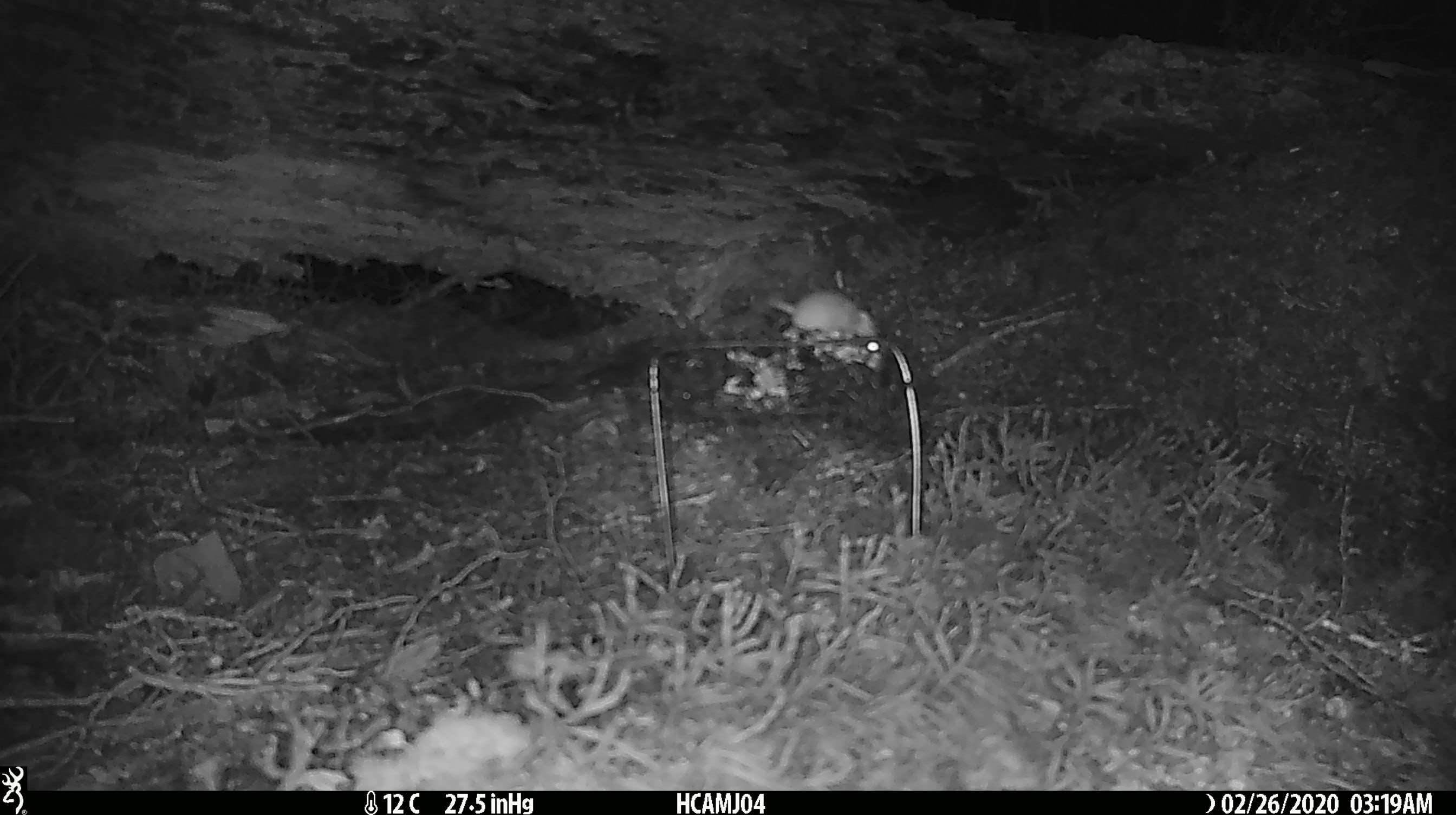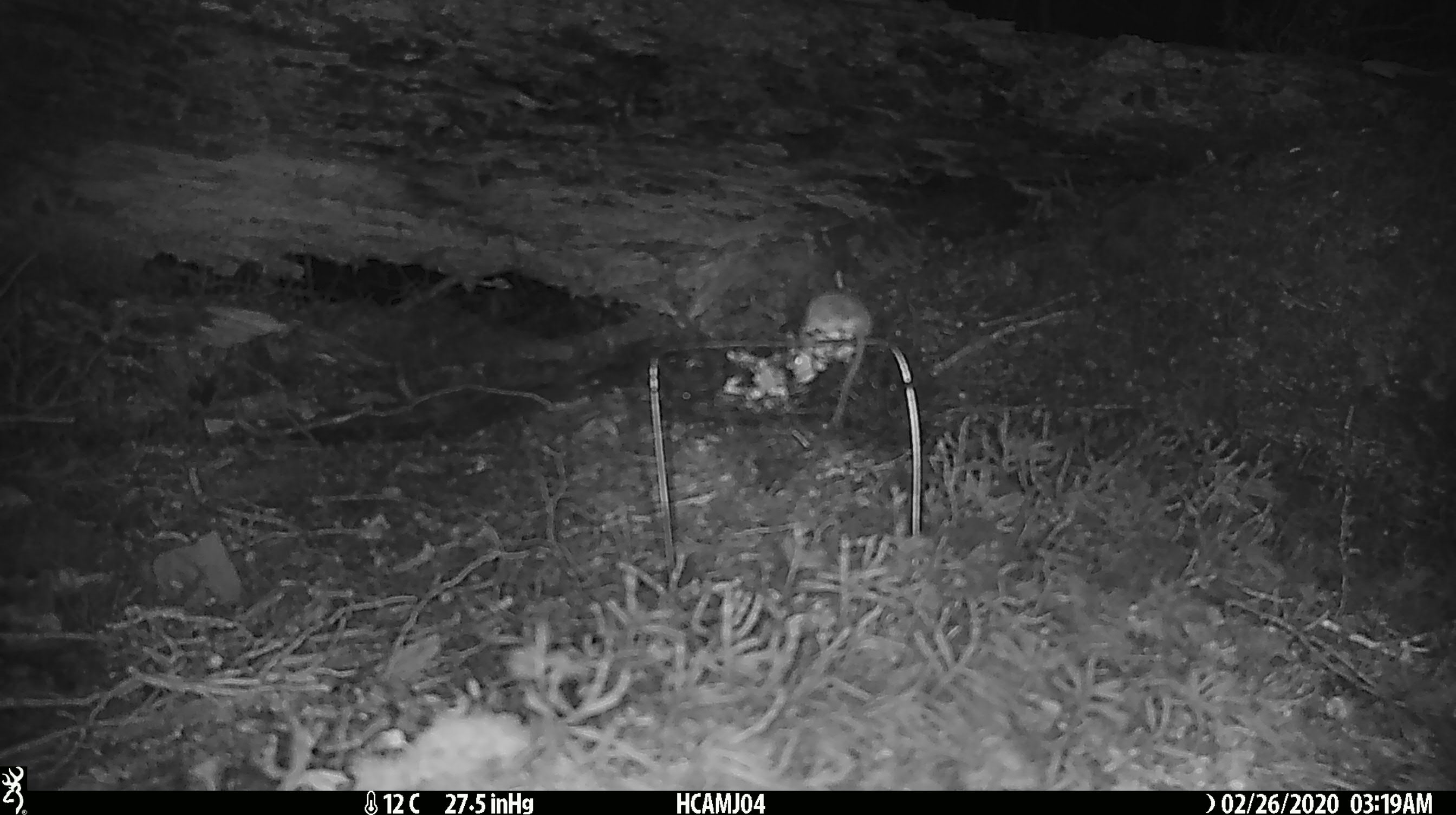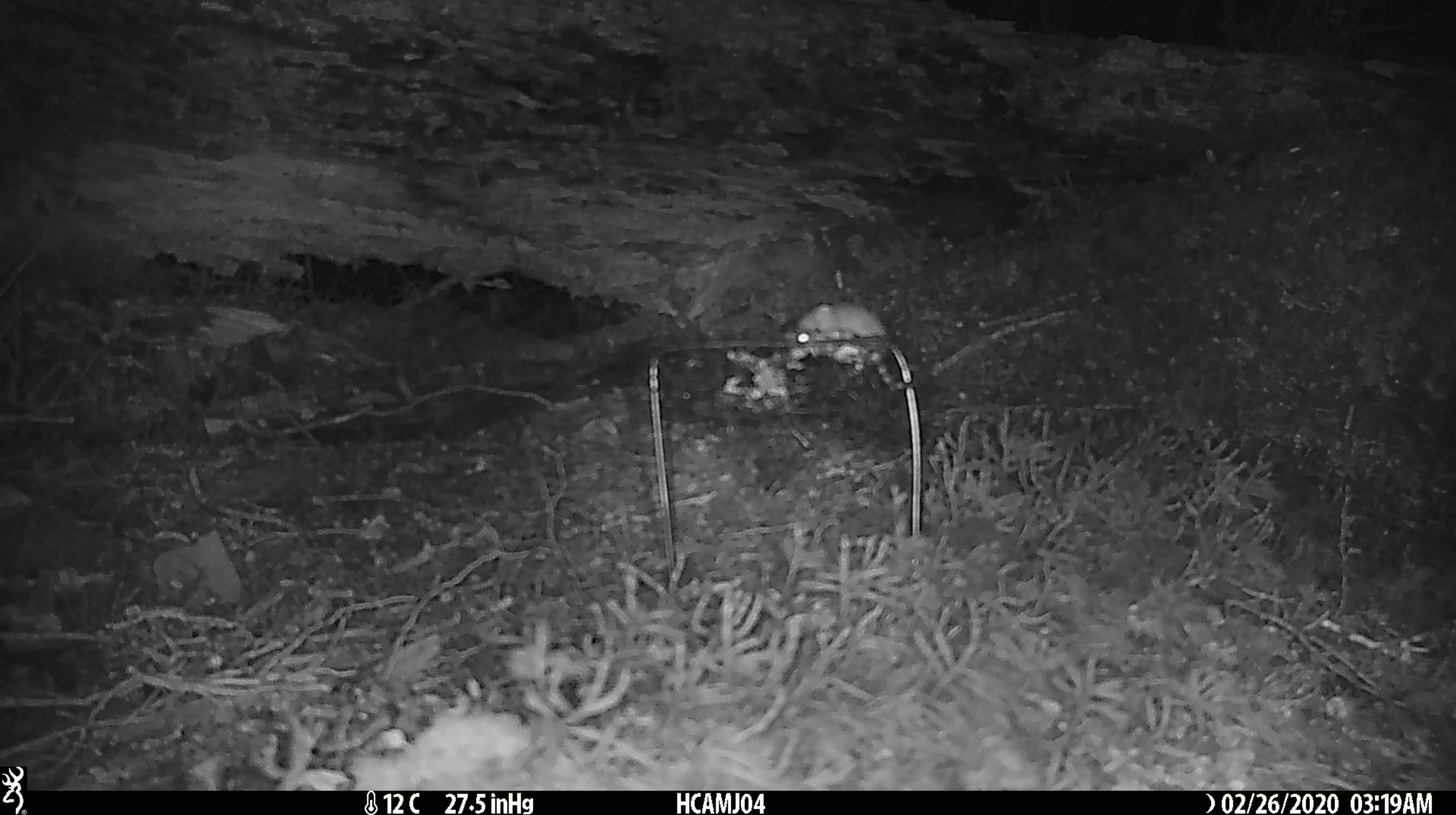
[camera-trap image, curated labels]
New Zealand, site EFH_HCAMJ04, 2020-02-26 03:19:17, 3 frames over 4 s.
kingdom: Animalia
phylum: Chordata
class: Mammalia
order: Rodentia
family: Muridae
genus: Mus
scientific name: Mus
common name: mouse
Mouse (Mus).